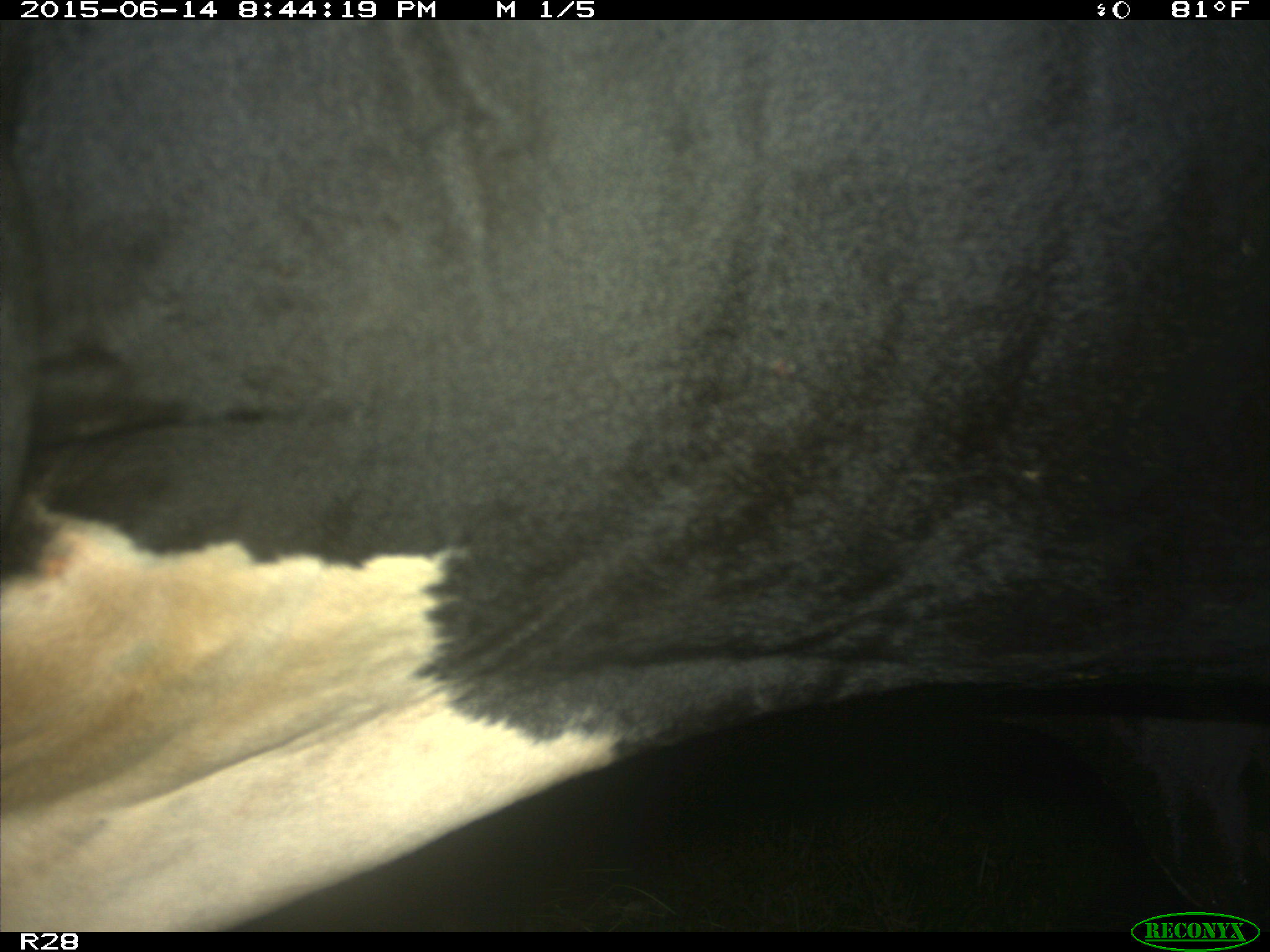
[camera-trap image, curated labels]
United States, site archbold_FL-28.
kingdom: Animalia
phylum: Chordata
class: Mammalia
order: Artiodactyla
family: Bovidae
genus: Bos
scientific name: Bos taurus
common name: domestic cow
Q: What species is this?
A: Bos taurus (domestic cow).